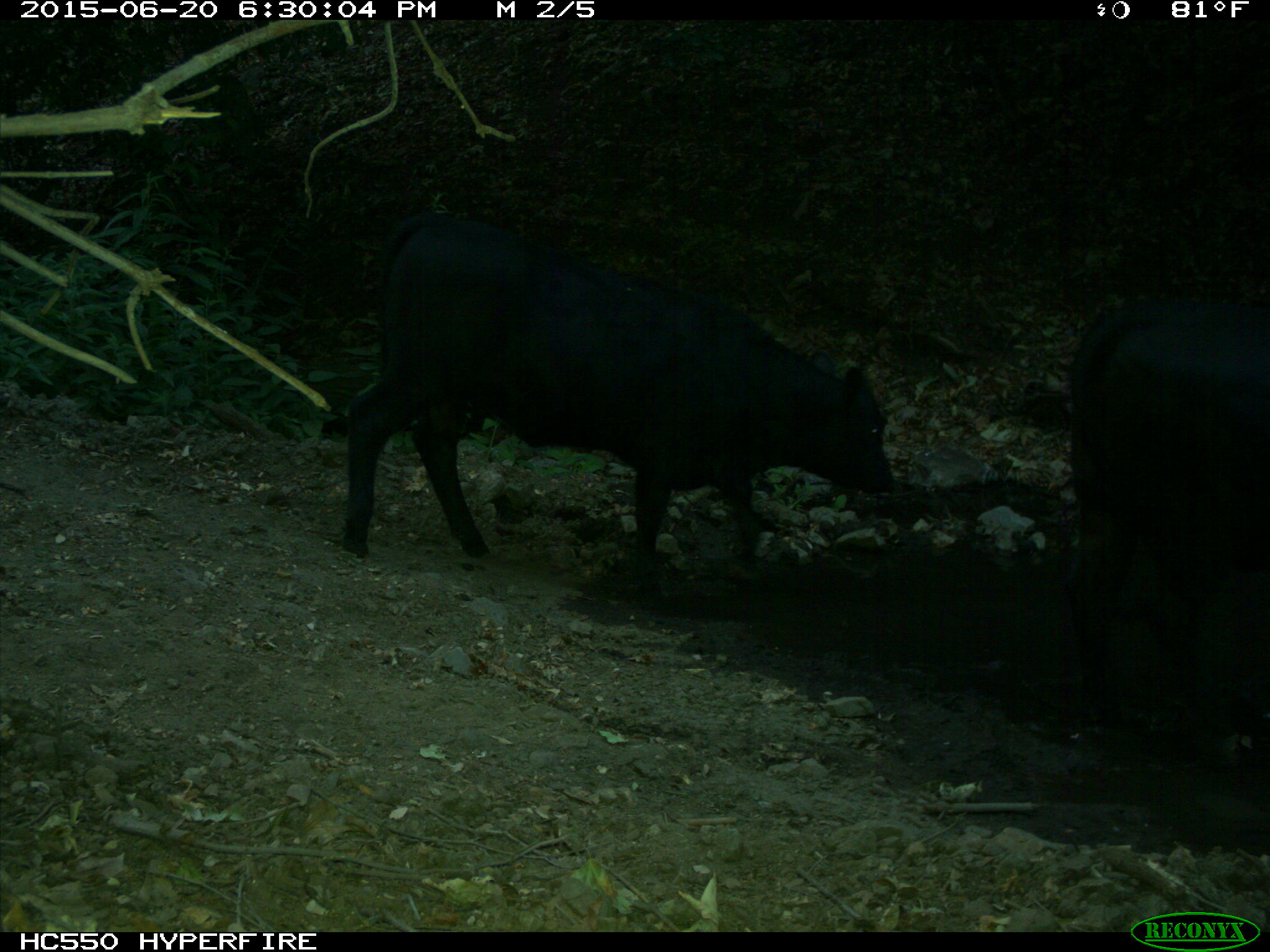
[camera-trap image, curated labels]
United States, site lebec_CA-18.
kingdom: Animalia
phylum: Chordata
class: Mammalia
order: Artiodactyla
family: Bovidae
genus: Bos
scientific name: Bos taurus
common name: domestic cow